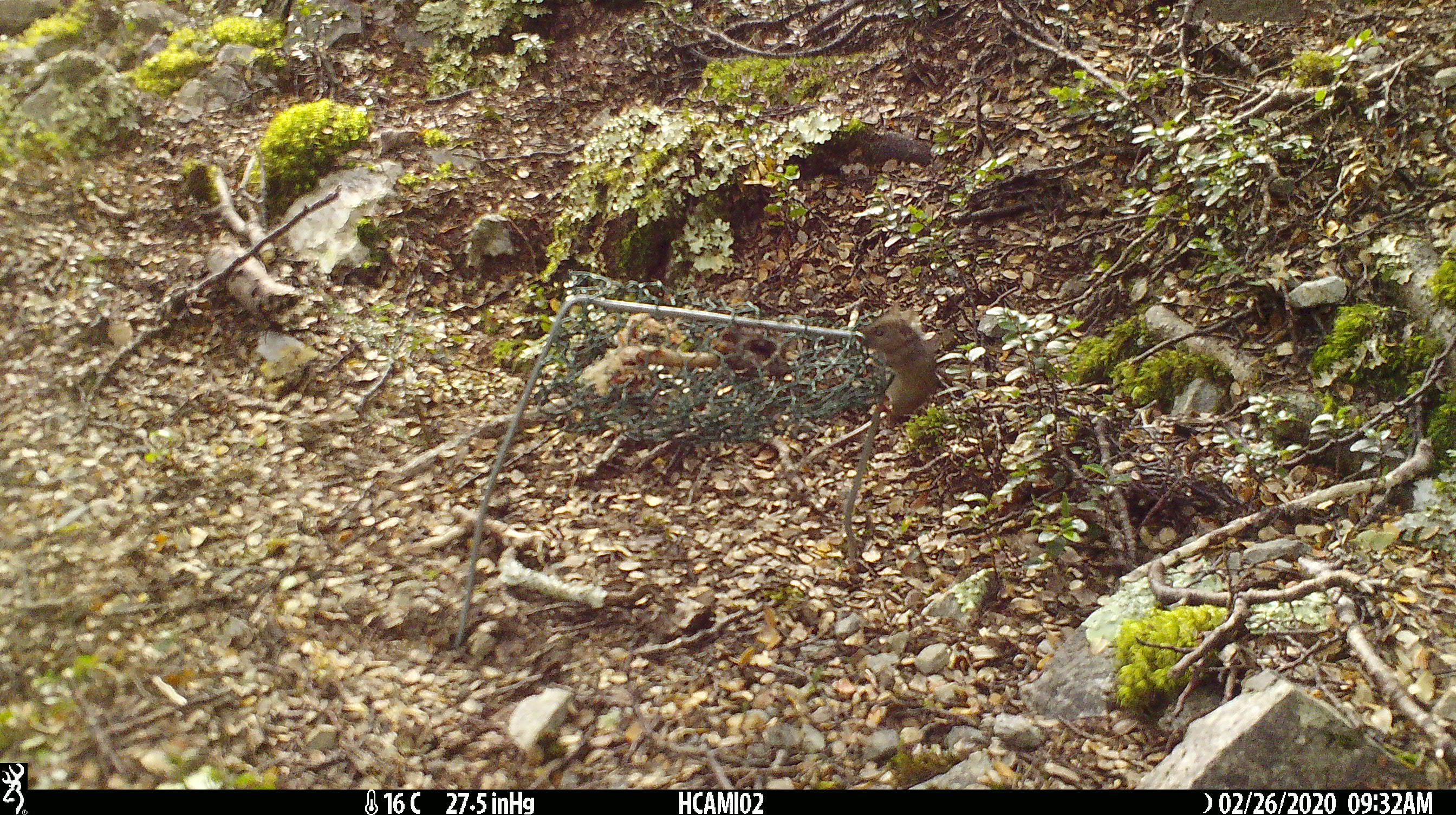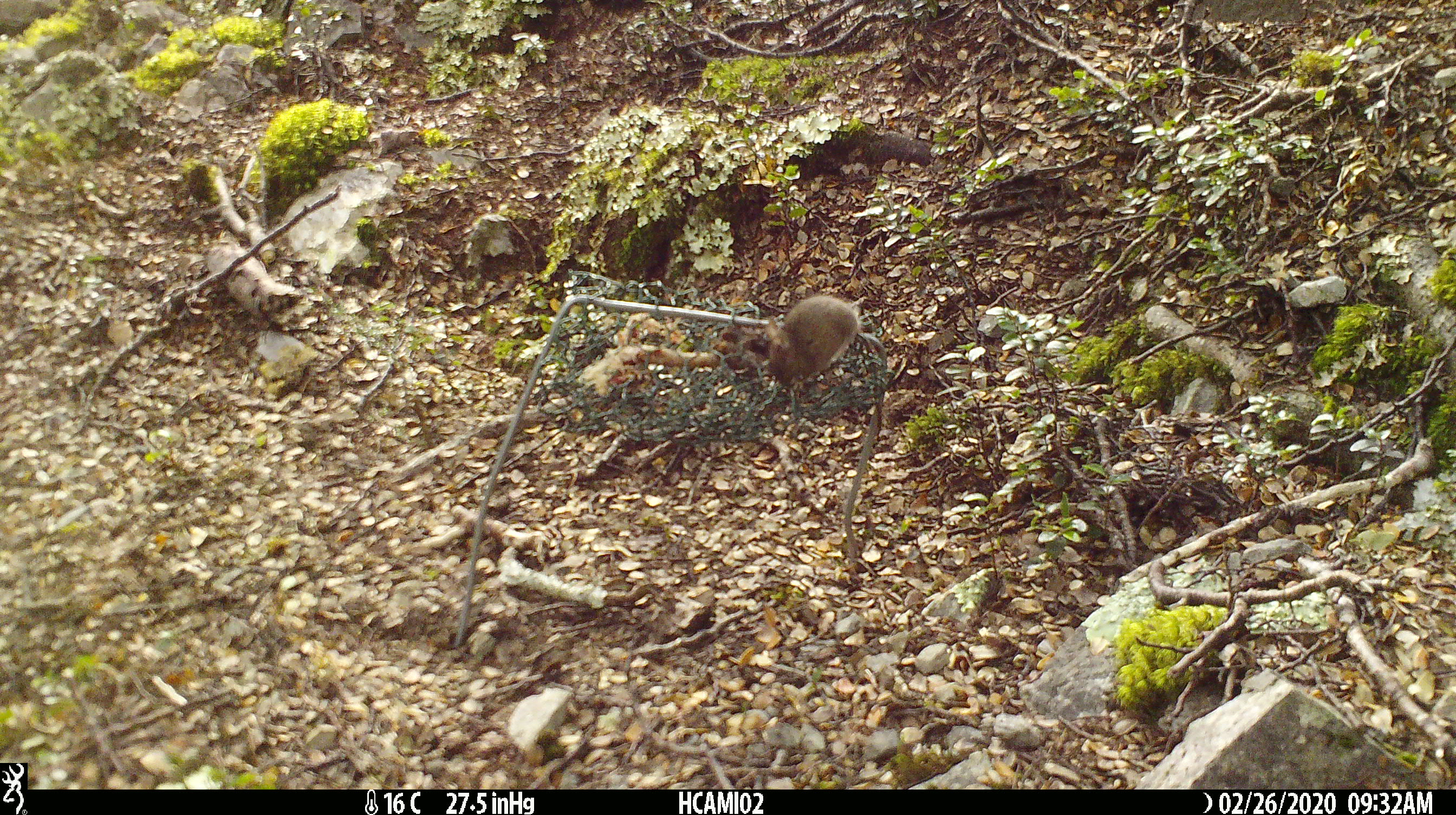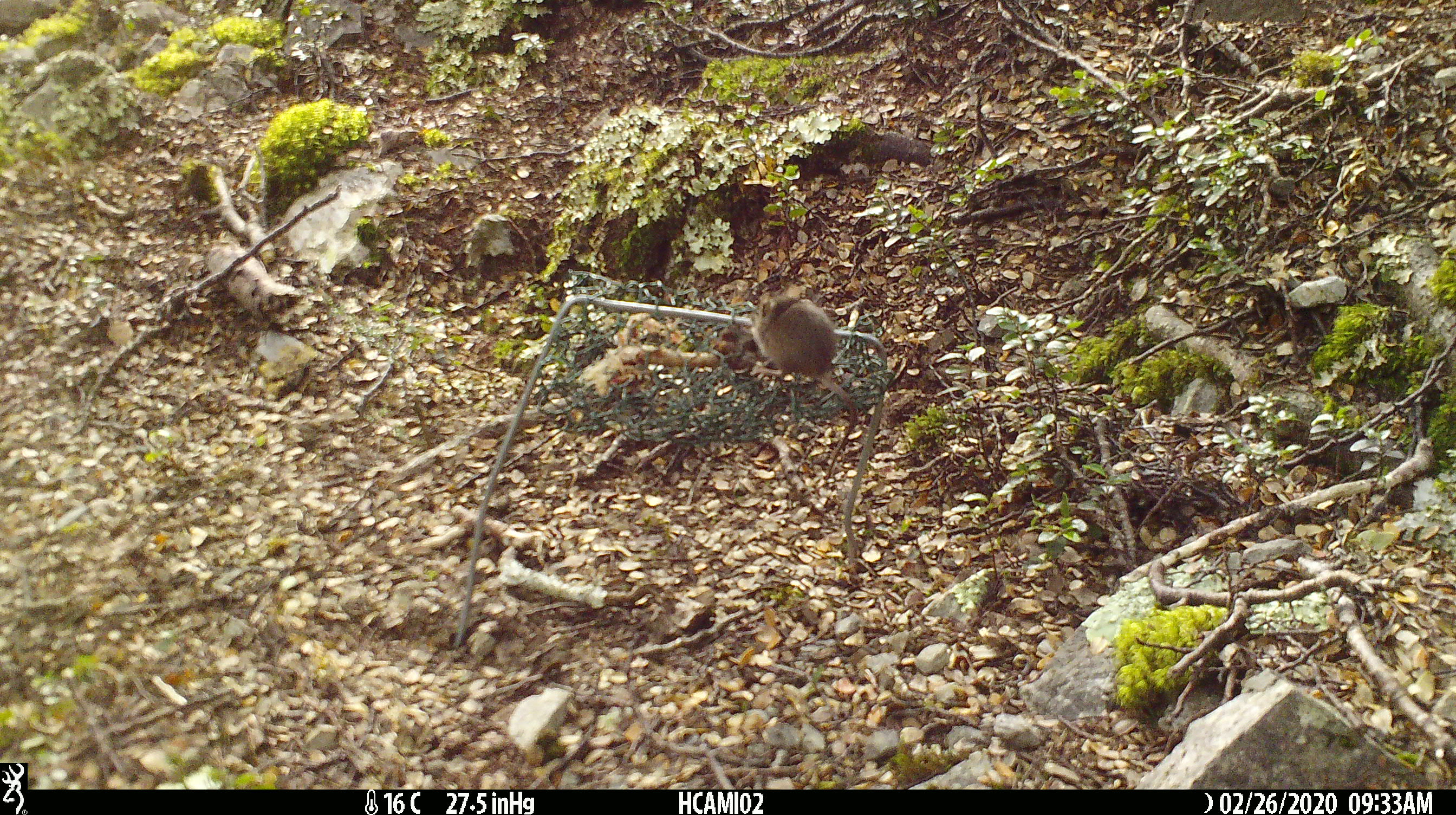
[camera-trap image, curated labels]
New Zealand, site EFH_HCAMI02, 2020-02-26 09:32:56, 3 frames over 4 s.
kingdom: Animalia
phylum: Chordata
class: Mammalia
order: Rodentia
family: Muridae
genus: Mus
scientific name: Mus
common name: mouse